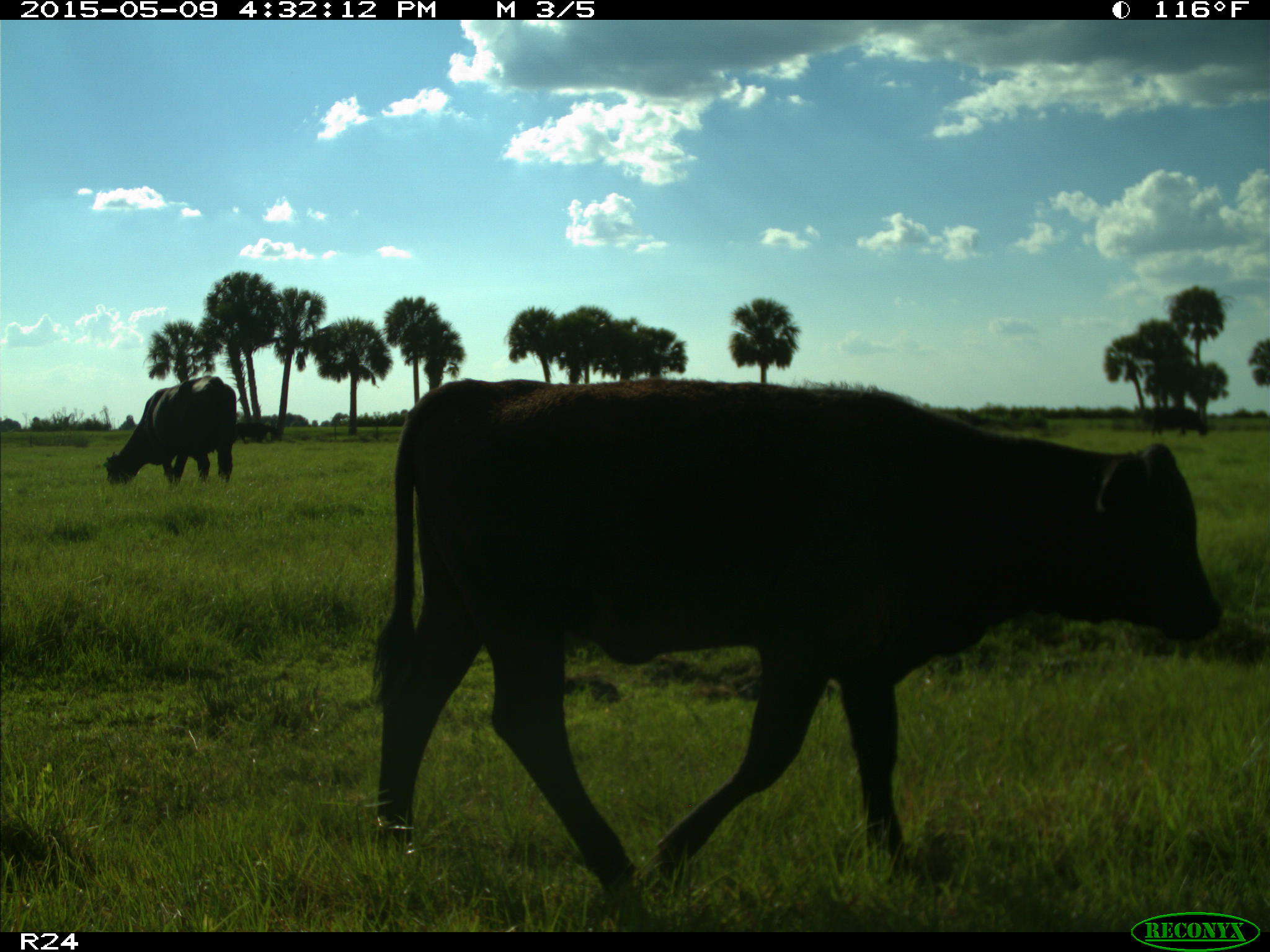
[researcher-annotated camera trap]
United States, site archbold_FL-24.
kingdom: Animalia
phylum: Chordata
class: Mammalia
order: Artiodactyla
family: Bovidae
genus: Bos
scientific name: Bos taurus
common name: domestic cow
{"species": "Bos taurus (domestic cow)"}